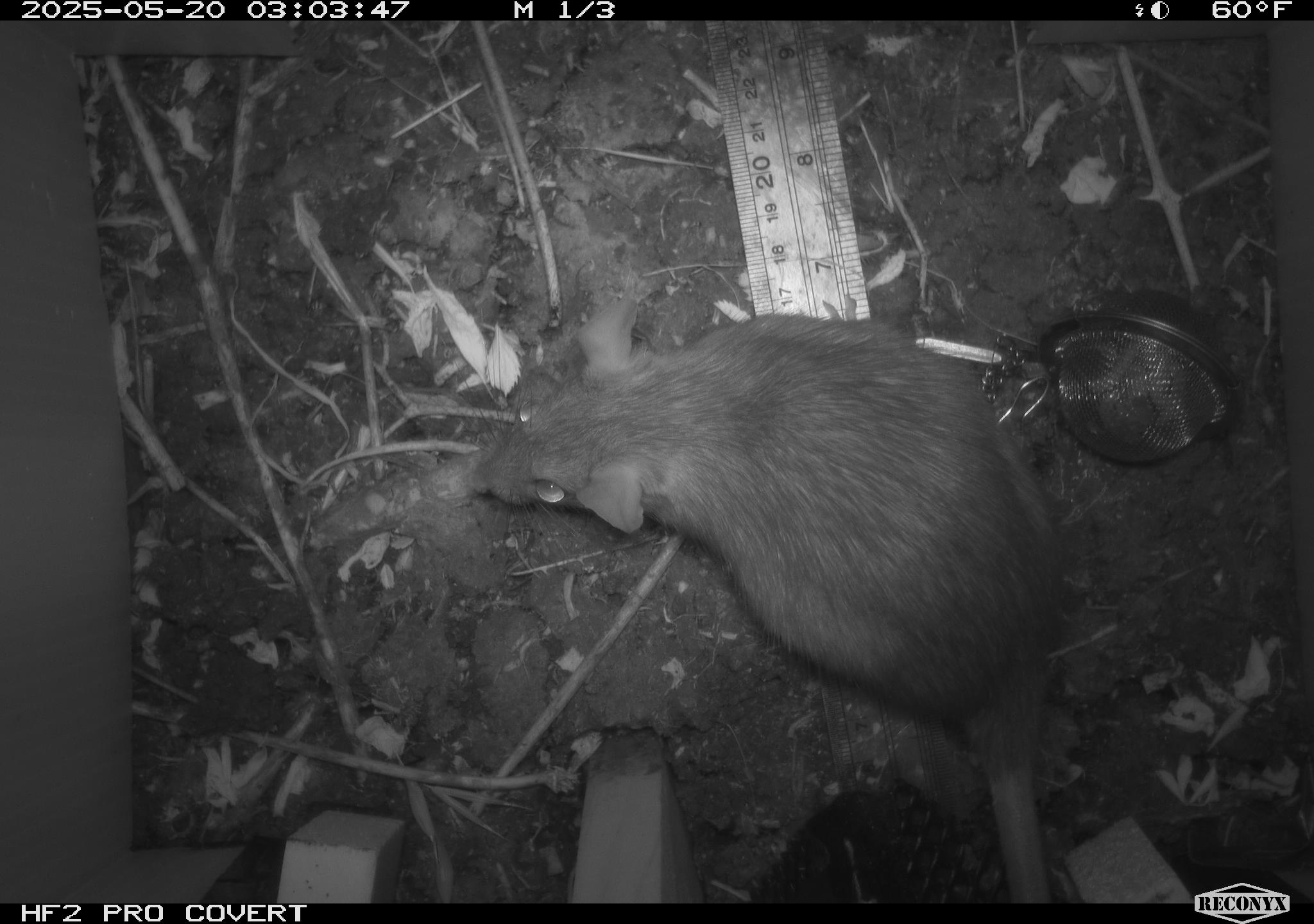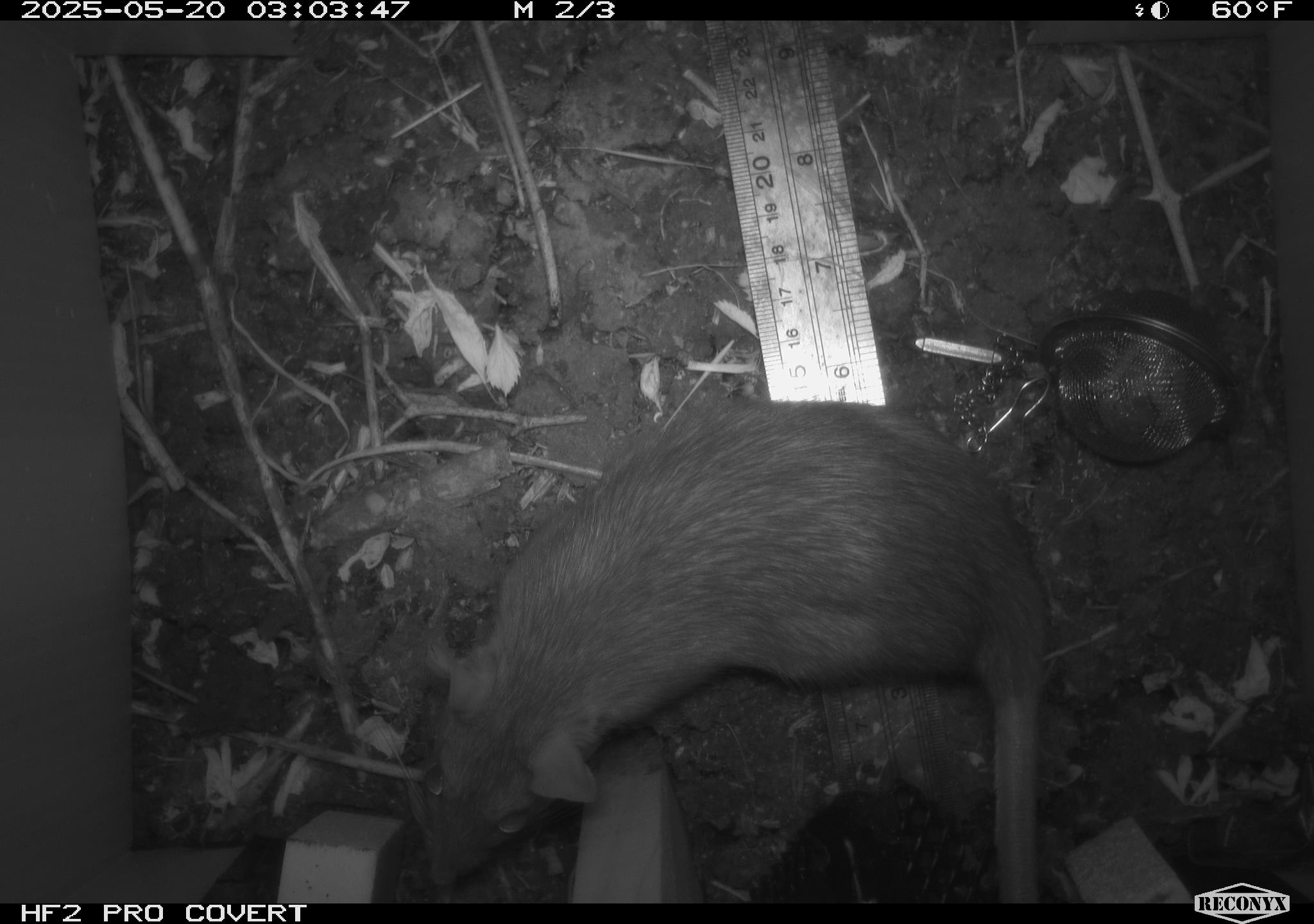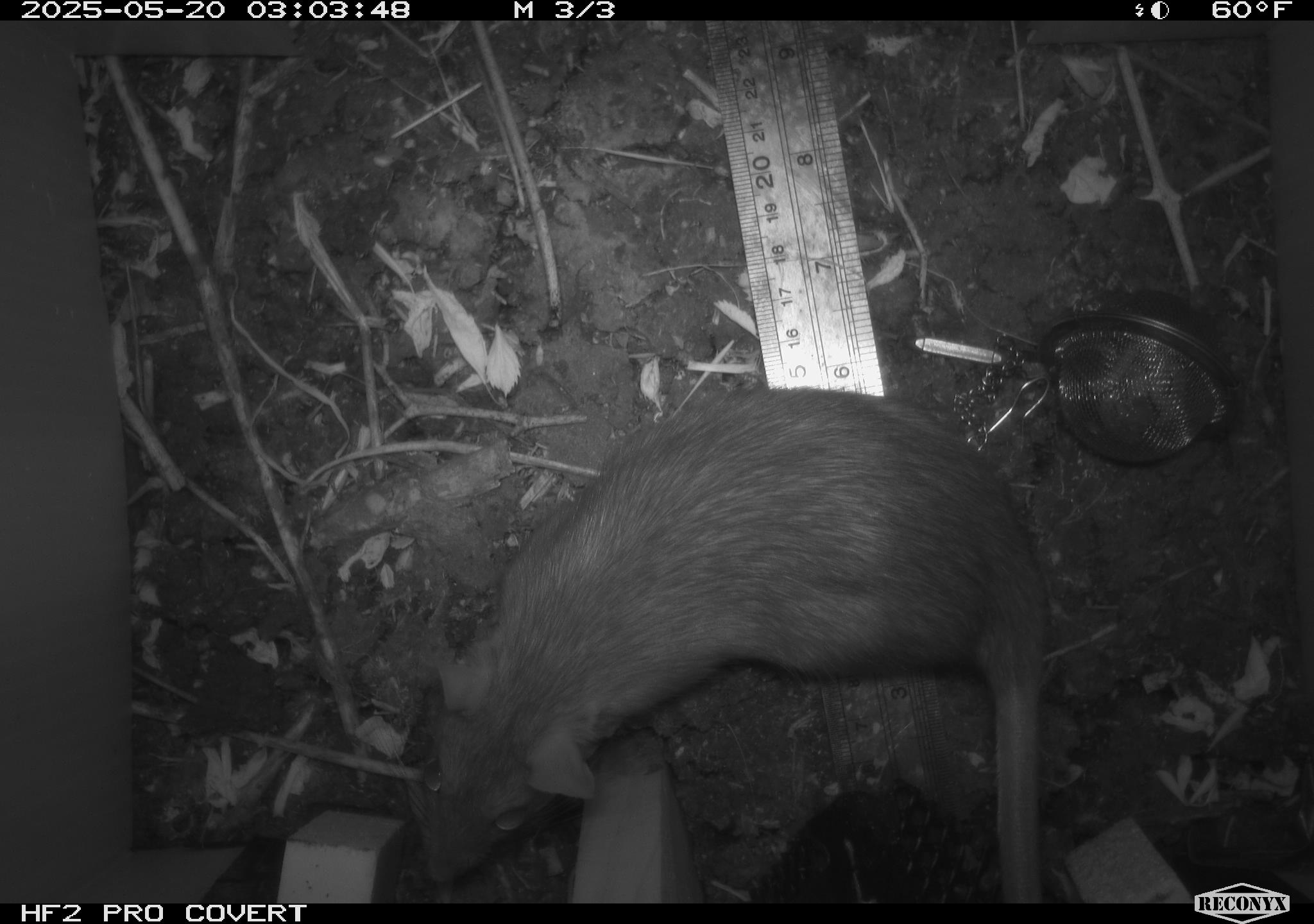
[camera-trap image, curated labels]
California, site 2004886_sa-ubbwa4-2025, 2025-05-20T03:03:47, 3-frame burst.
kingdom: Animalia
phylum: Chordata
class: Mammalia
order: Rodentia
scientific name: Rodentia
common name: rodent